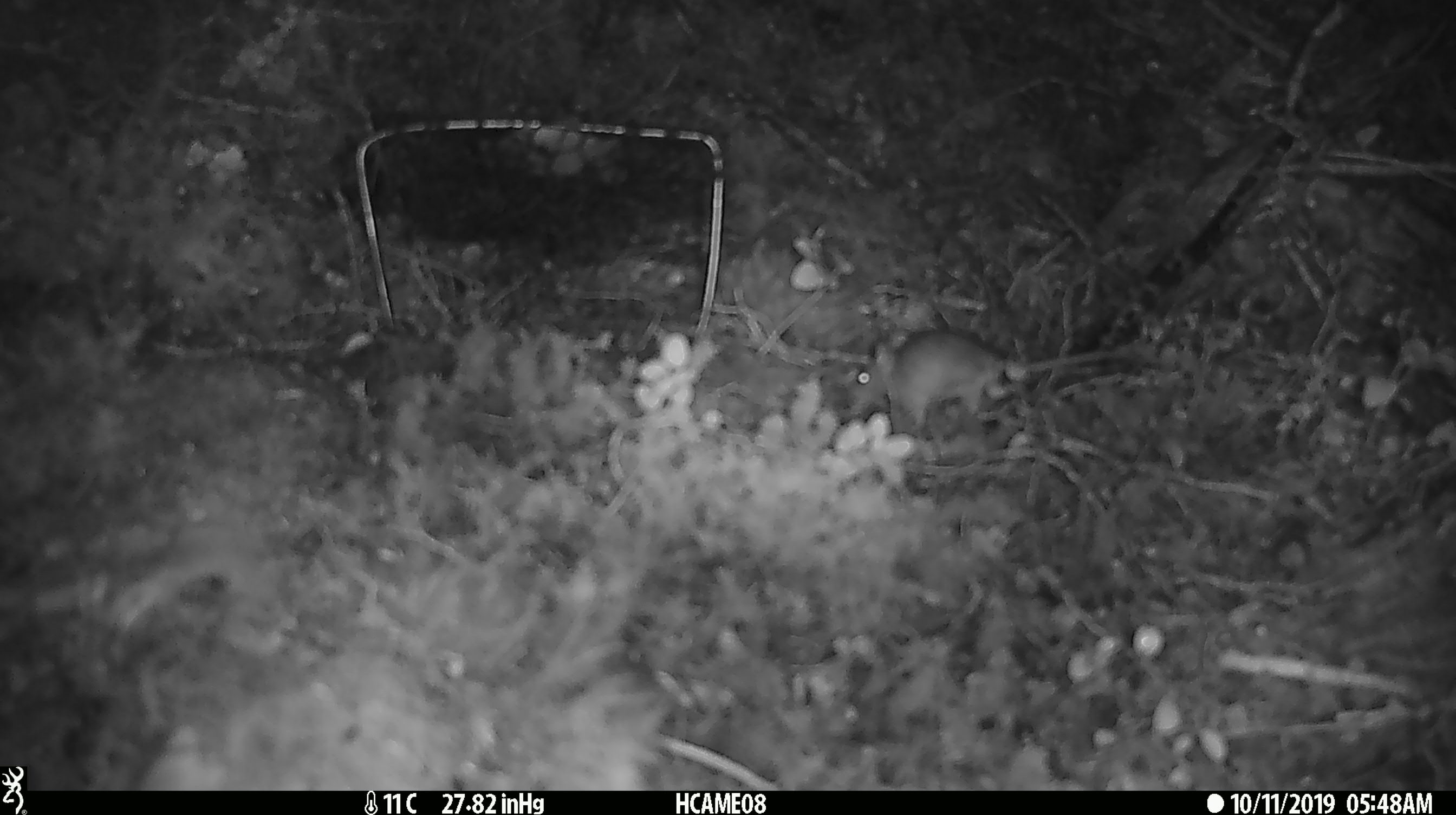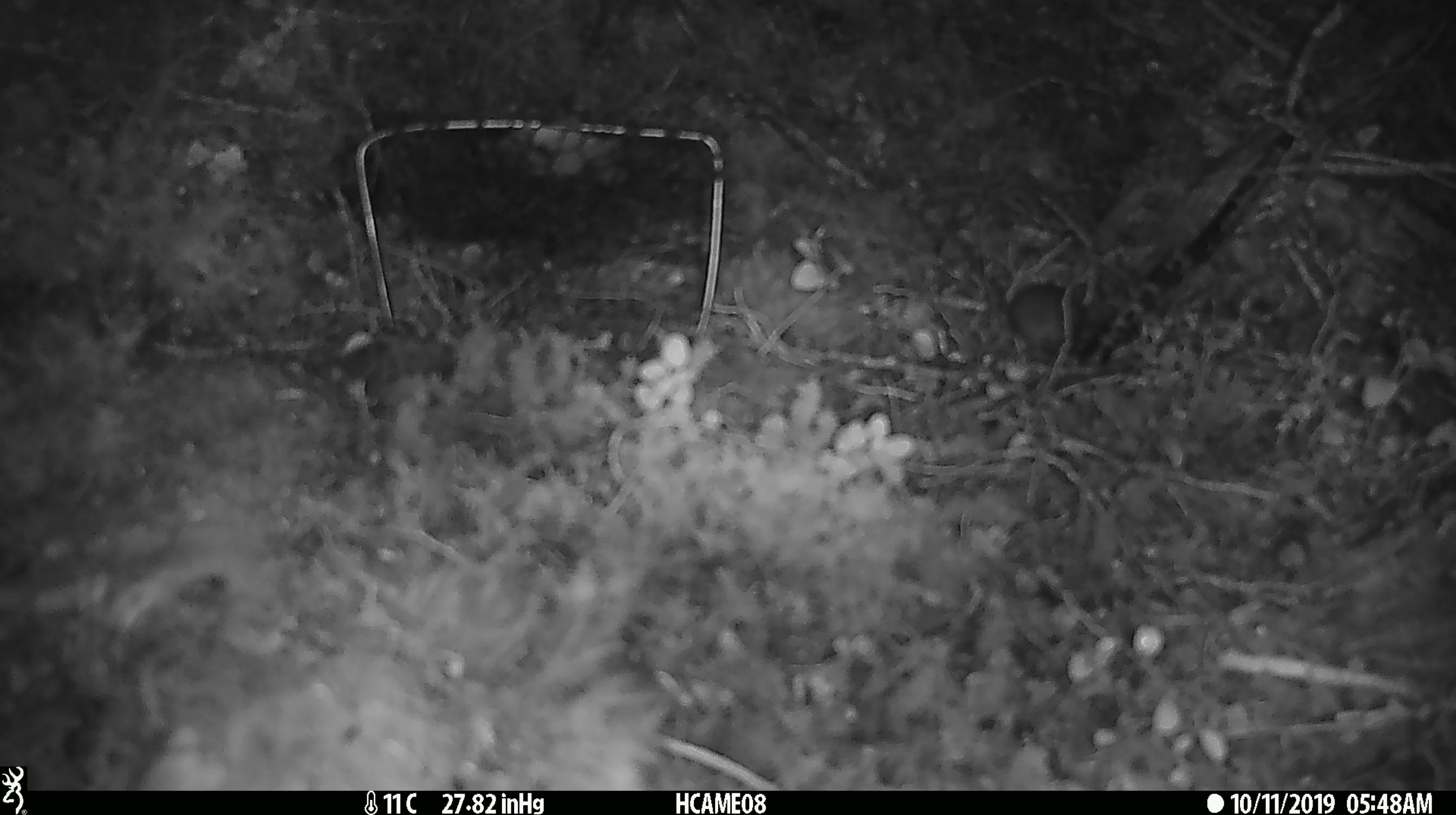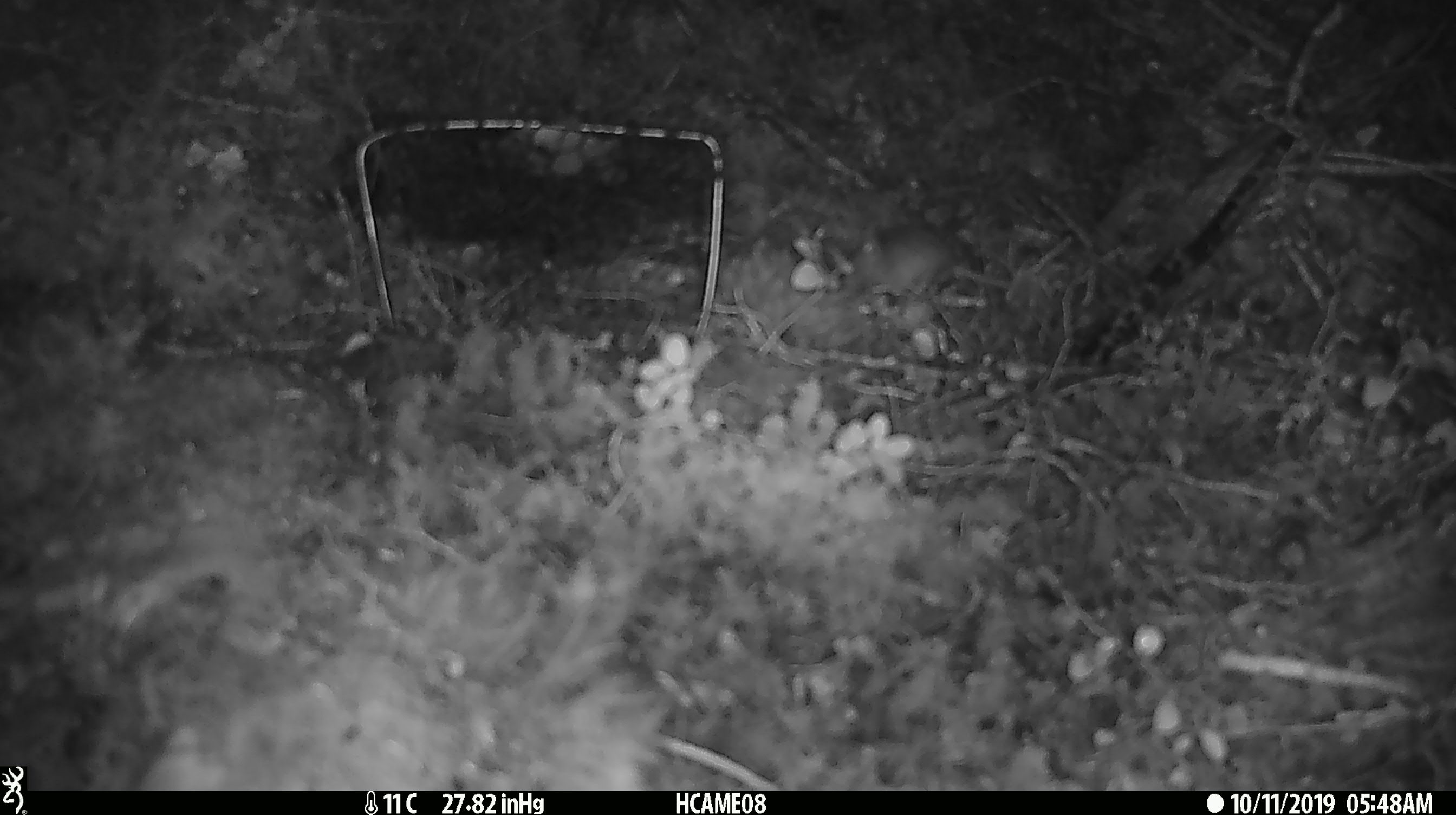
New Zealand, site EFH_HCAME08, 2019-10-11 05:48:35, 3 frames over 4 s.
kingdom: Animalia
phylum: Chordata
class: Mammalia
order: Rodentia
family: Muridae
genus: Mus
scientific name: Mus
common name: mouse